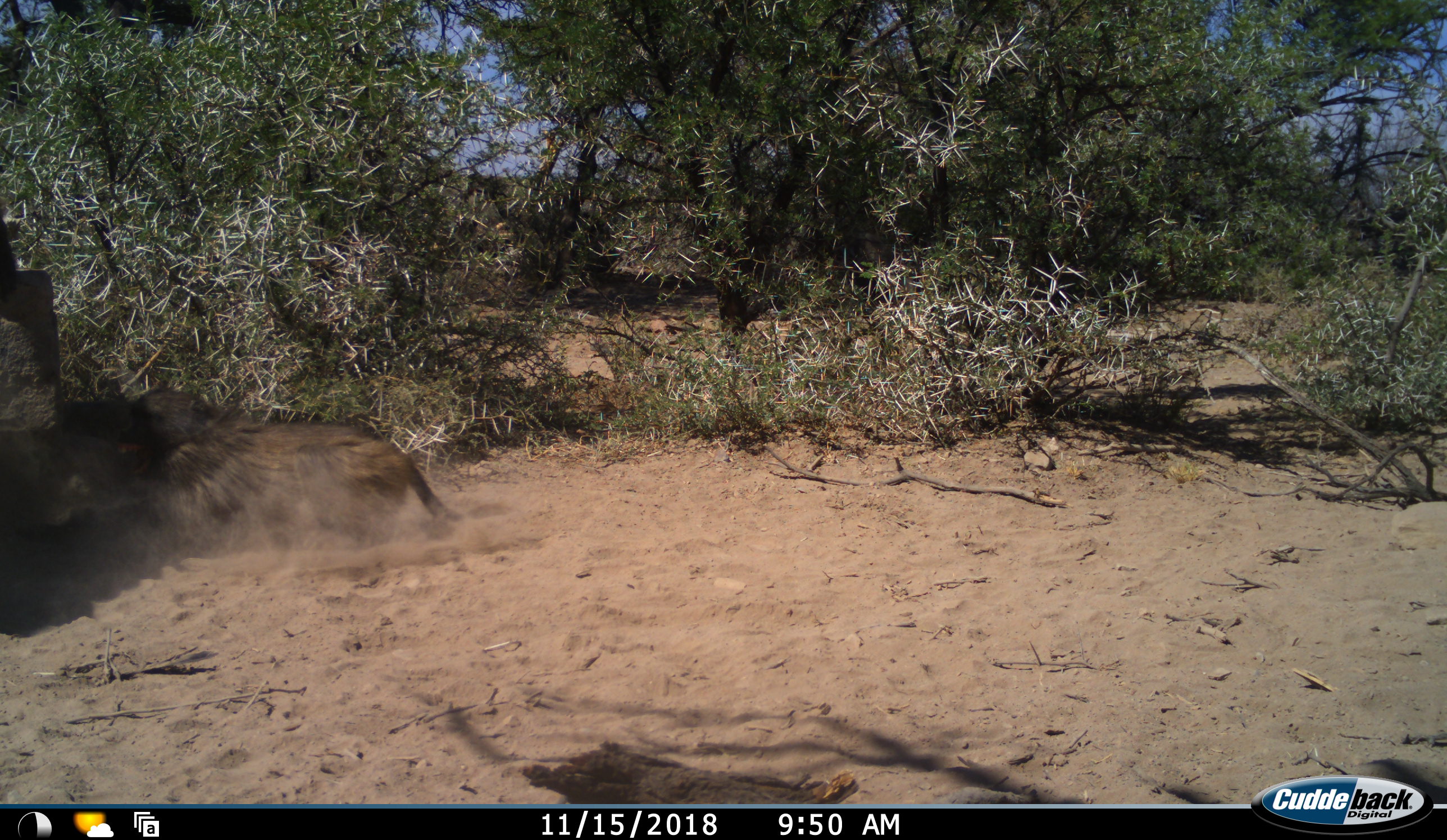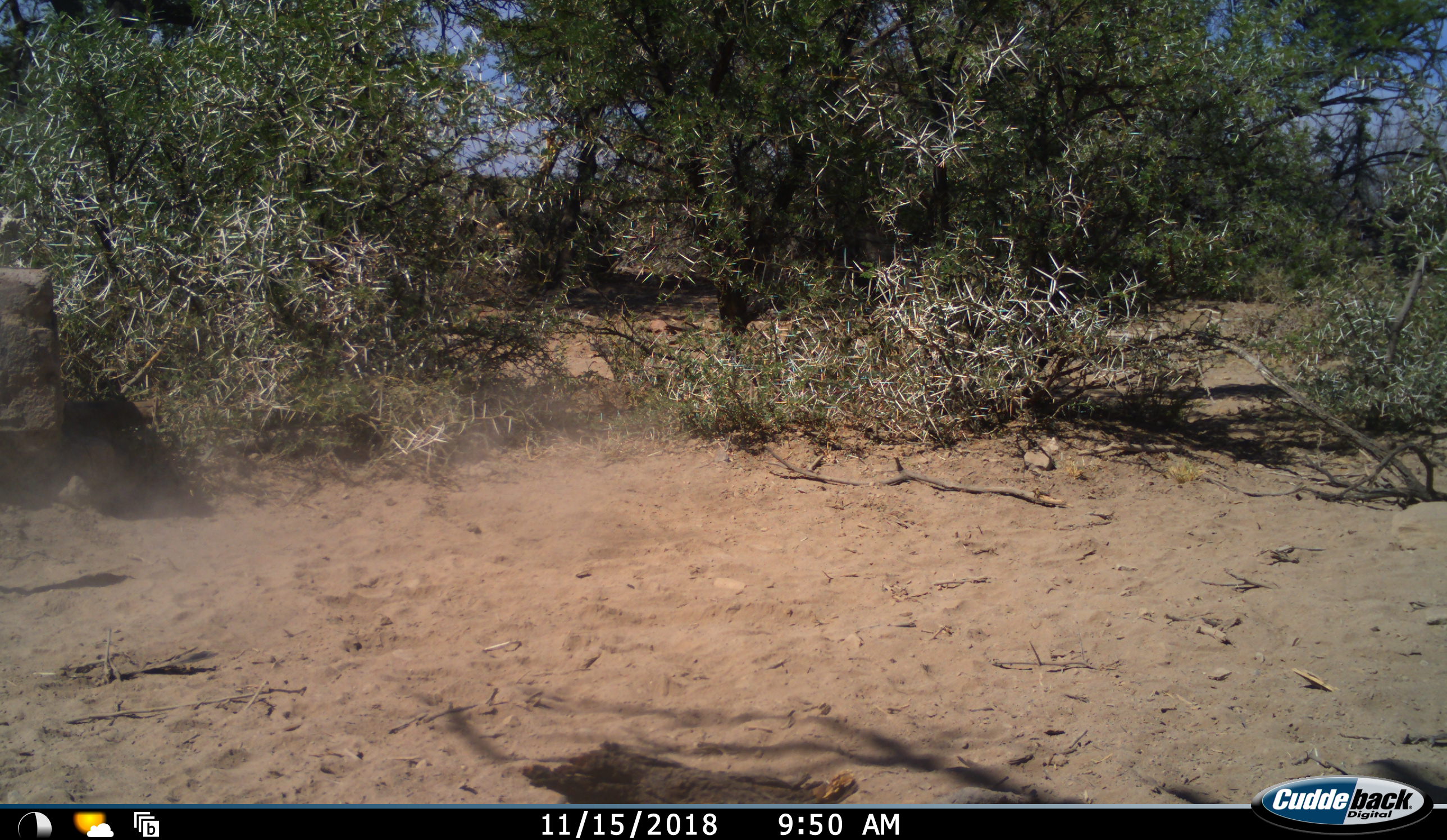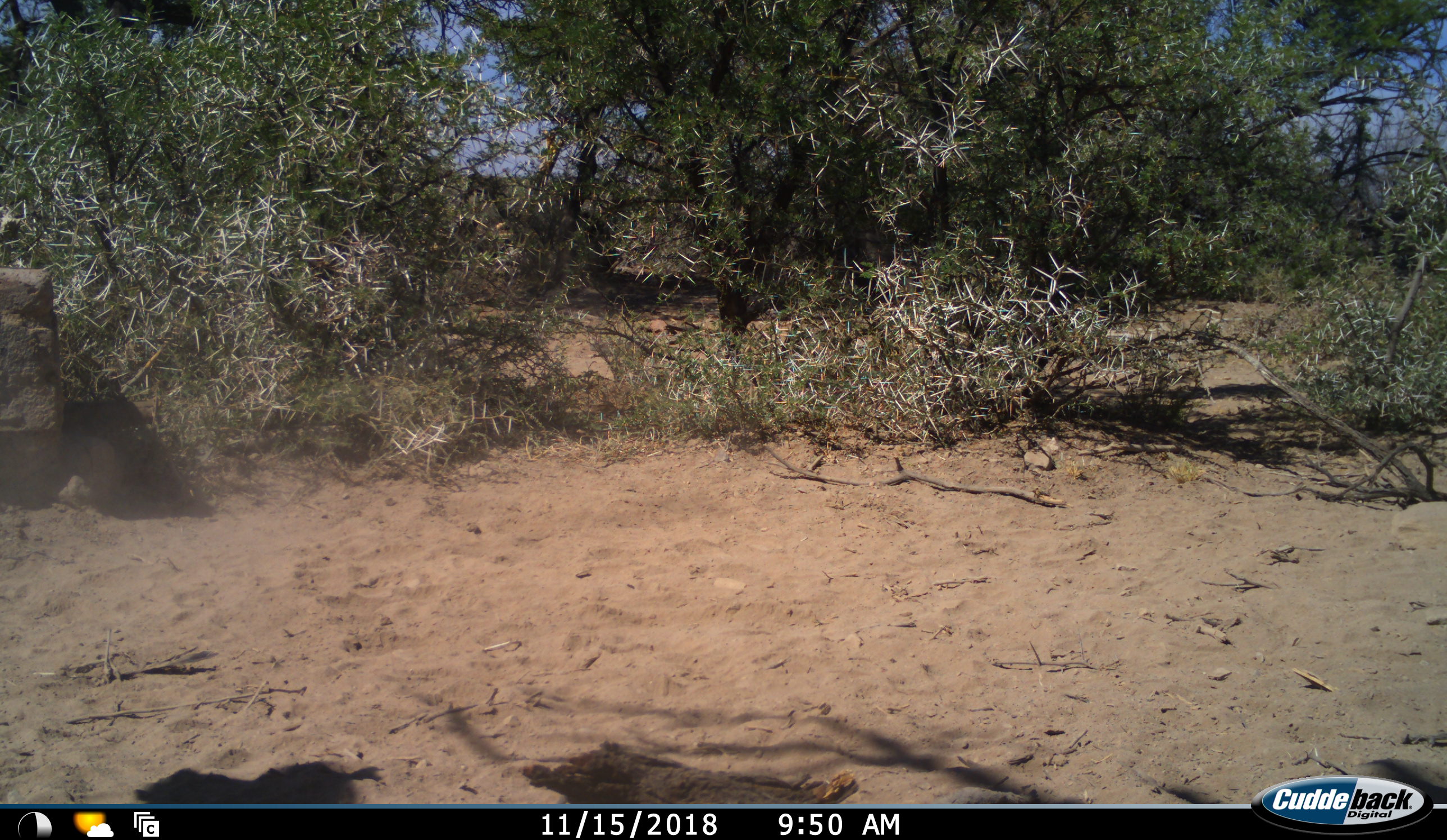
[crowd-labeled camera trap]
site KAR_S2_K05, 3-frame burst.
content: unidentified animal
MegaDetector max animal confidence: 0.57